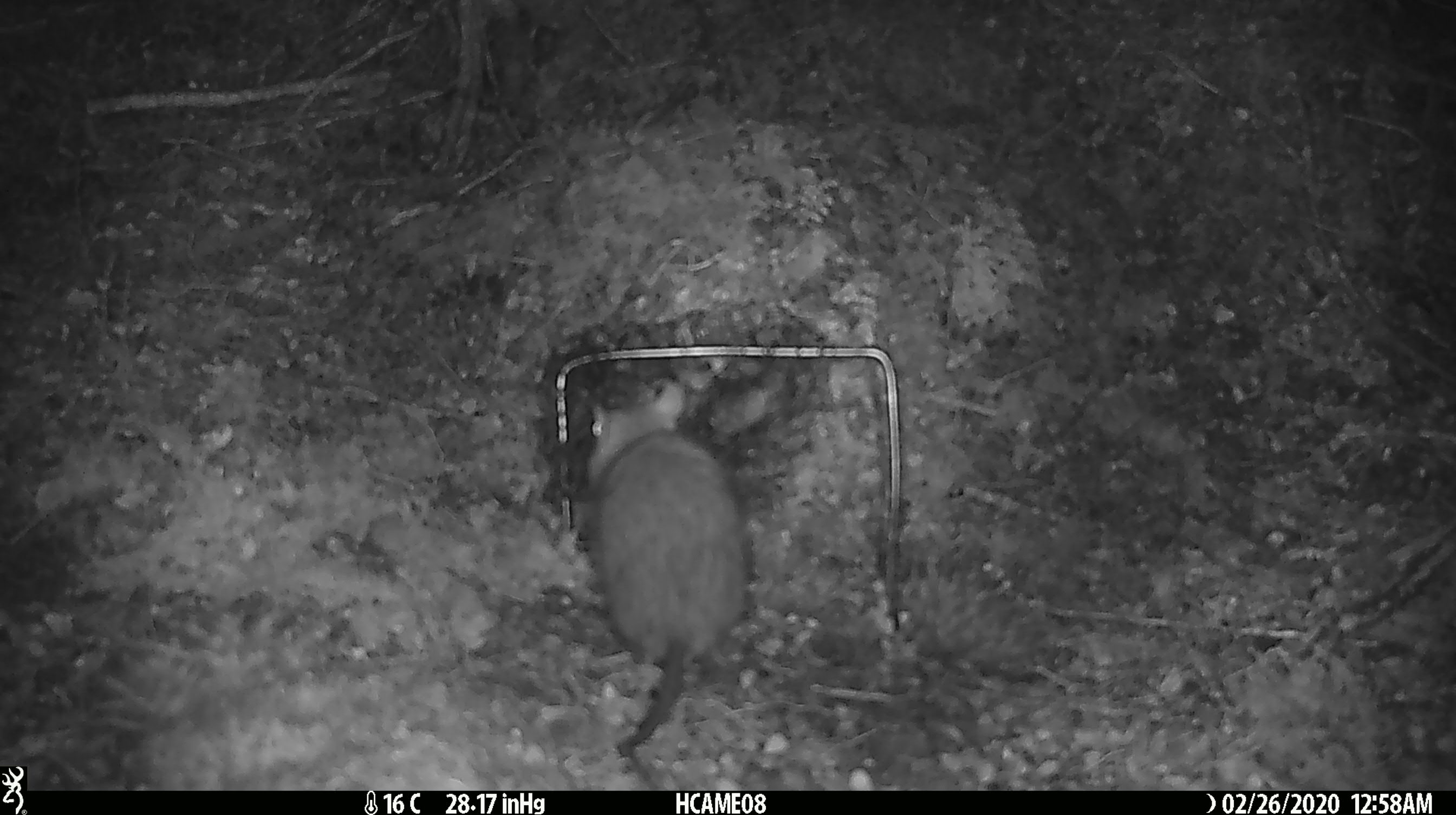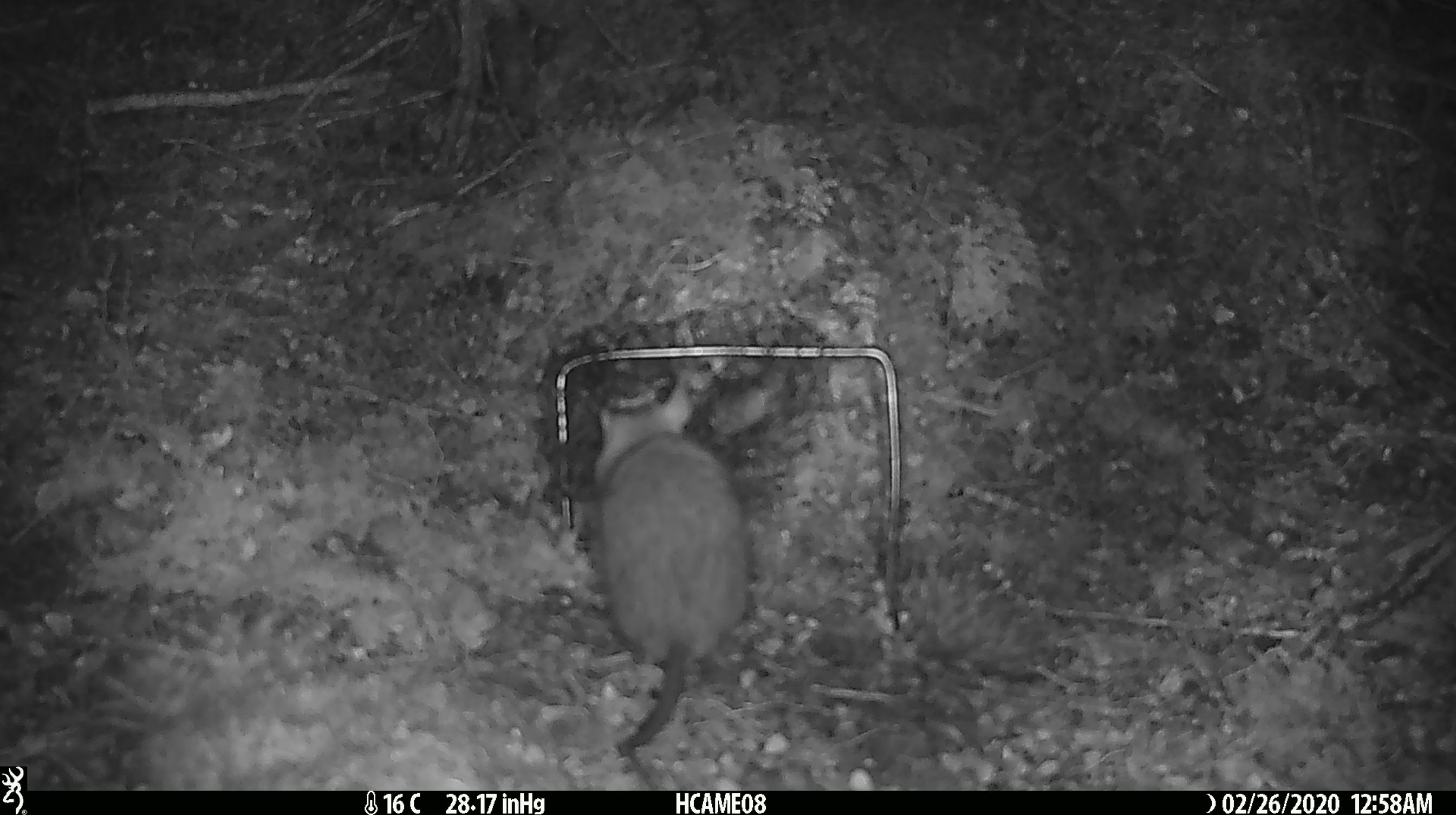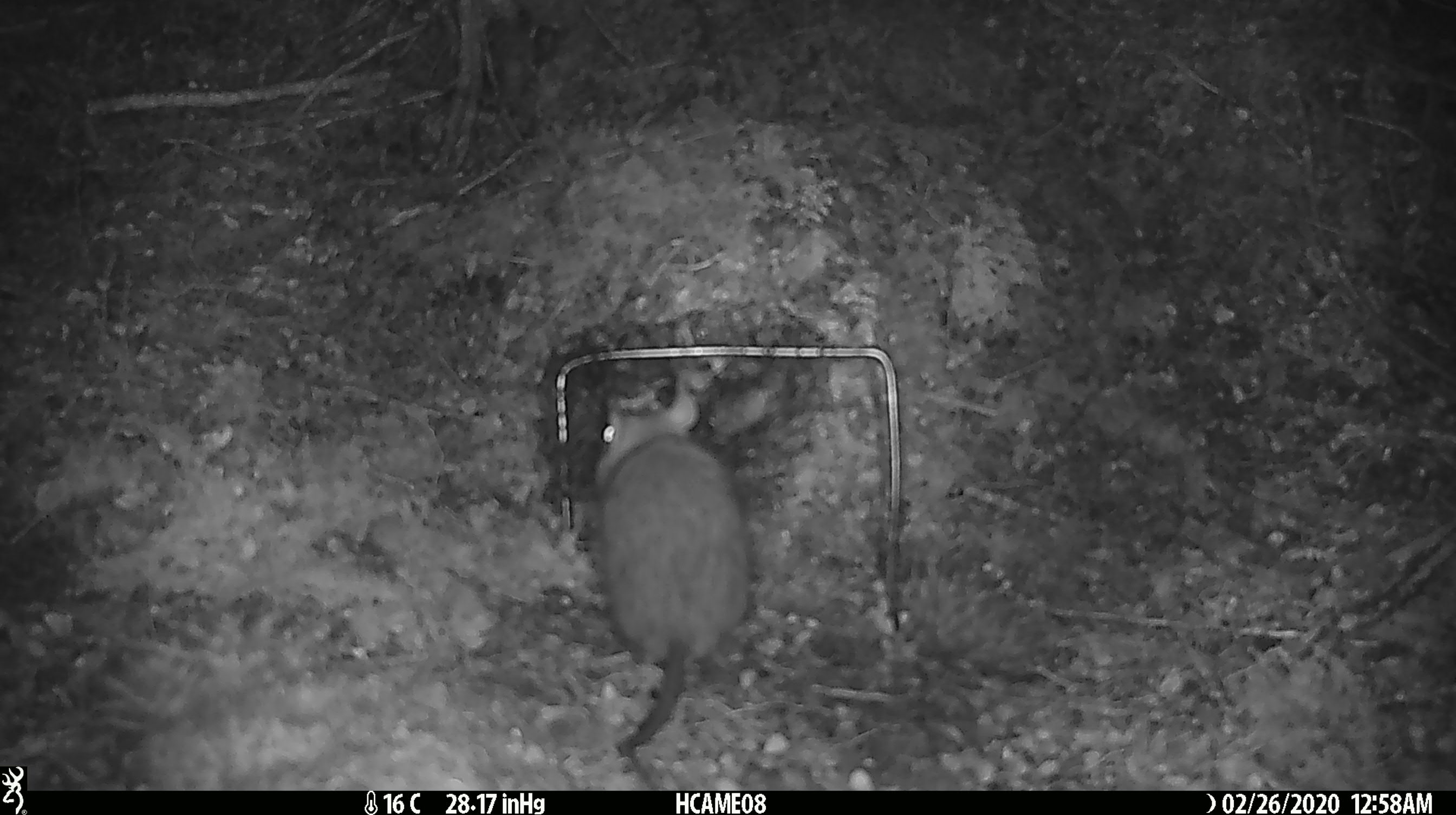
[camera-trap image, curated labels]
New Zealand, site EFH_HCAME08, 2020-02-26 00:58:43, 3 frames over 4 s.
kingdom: Animalia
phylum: Chordata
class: Mammalia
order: Rodentia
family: Muridae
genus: Rattus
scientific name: Rattus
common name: rat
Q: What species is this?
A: Rat (Rattus).